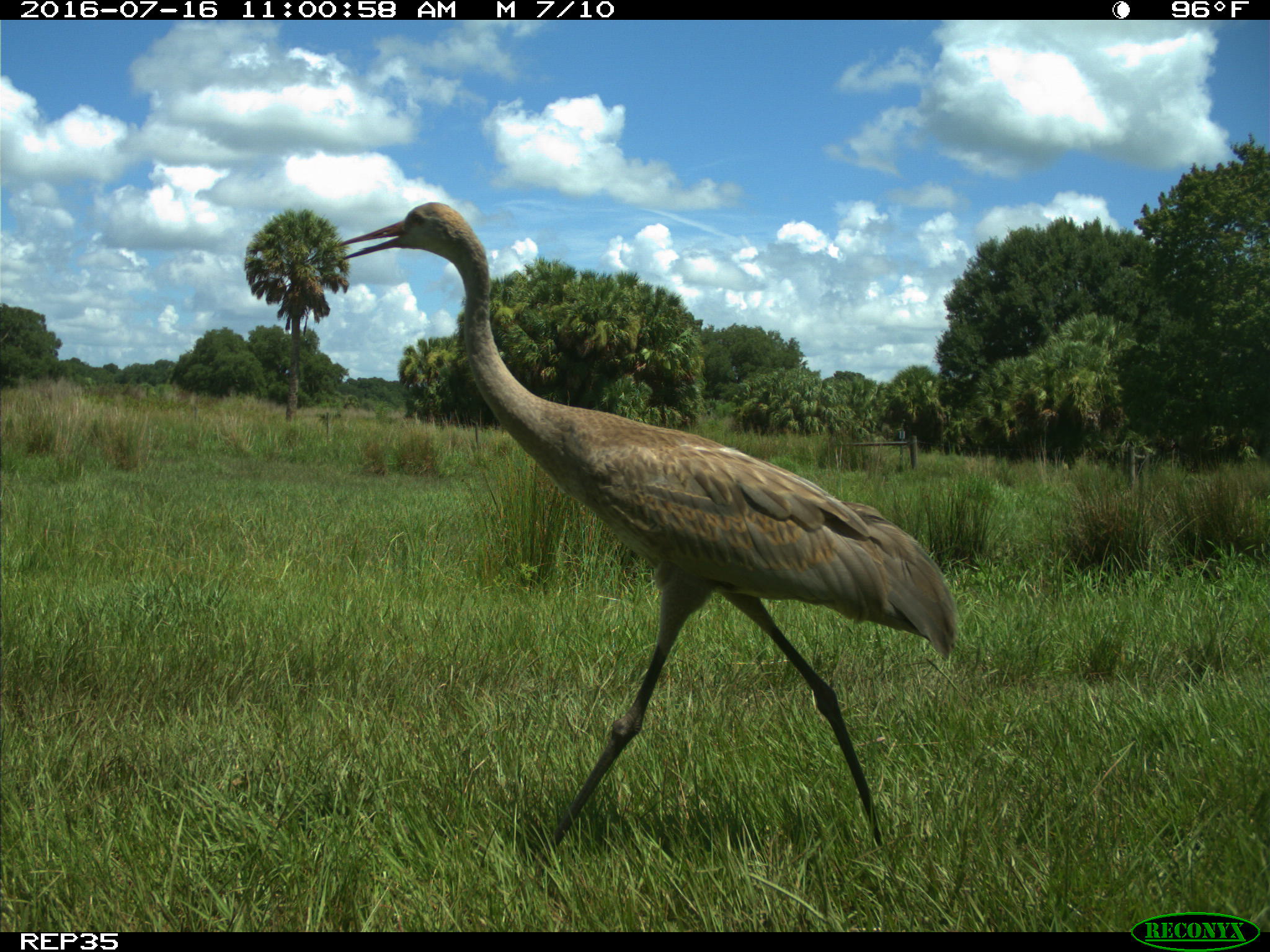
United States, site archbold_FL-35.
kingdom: Animalia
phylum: Chordata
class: Aves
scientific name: Aves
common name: birds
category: unidentified bird